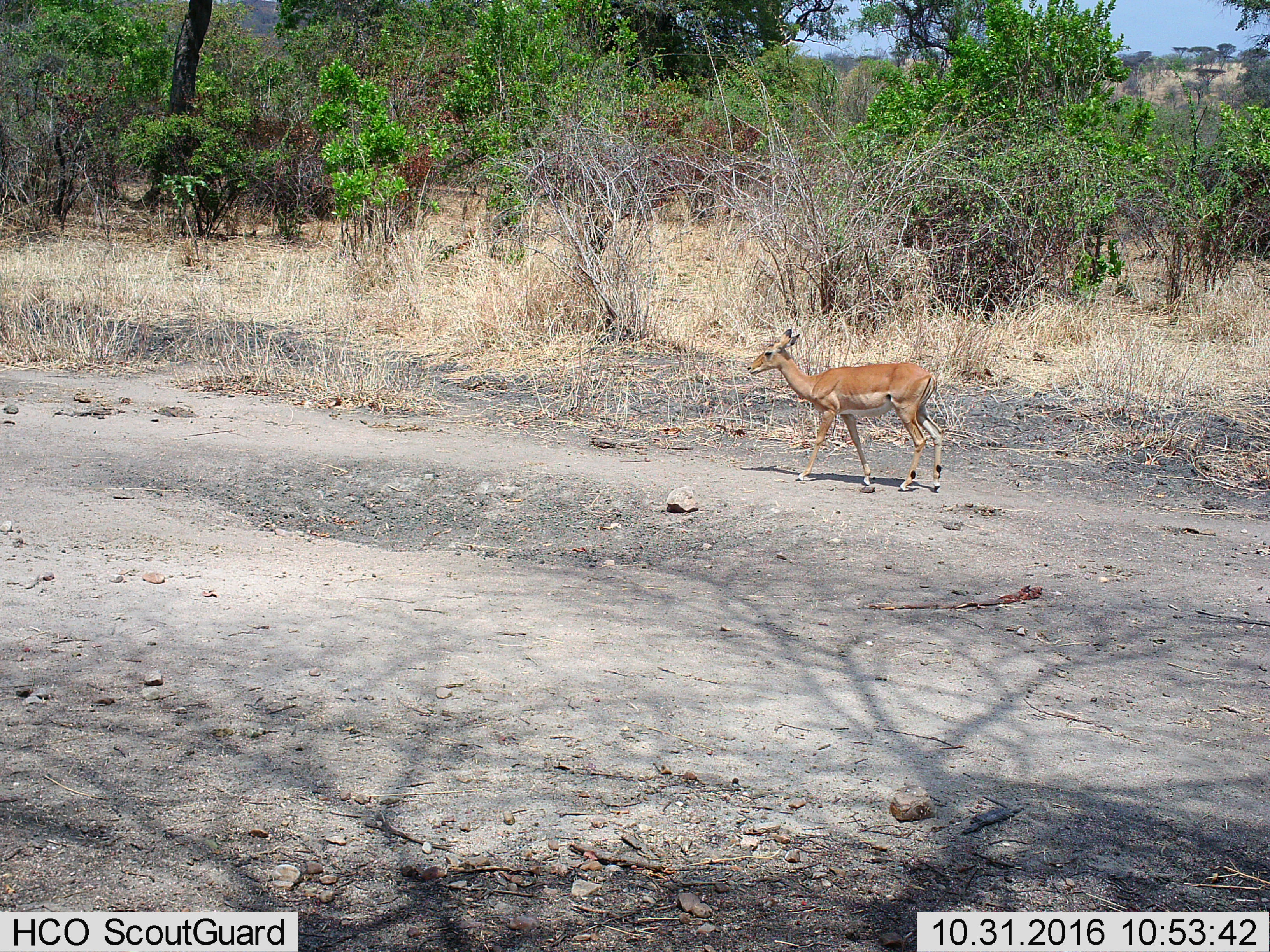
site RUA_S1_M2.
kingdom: Animalia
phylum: Chordata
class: Mammalia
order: Artiodactyla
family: Bovidae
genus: Aepyceros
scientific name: Aepyceros melampus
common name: impala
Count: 1.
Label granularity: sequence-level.